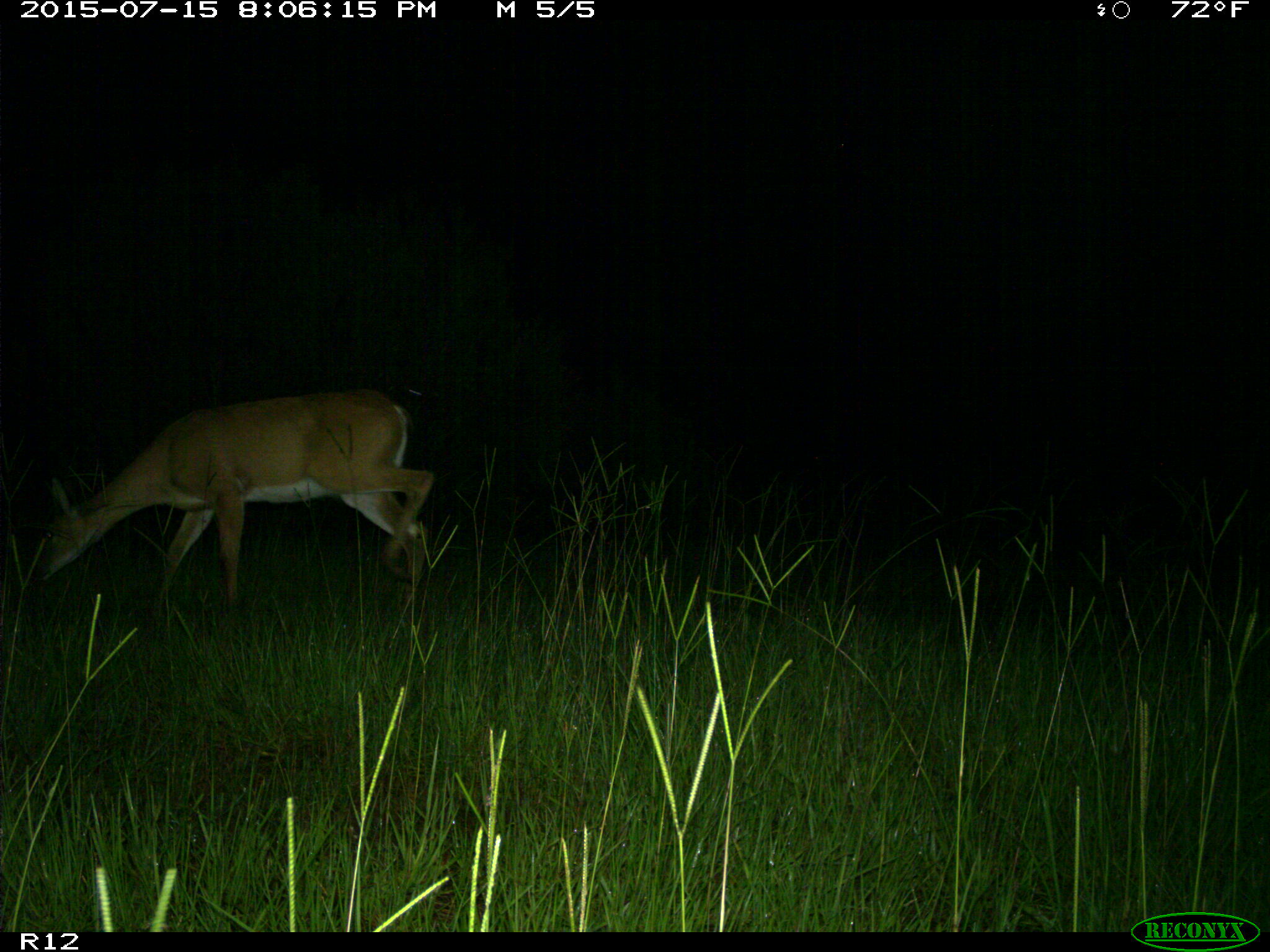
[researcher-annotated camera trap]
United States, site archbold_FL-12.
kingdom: Animalia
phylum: Chordata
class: Mammalia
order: Artiodactyla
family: Cervidae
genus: Odocoileus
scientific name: Odocoileus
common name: deer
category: unidentified deer